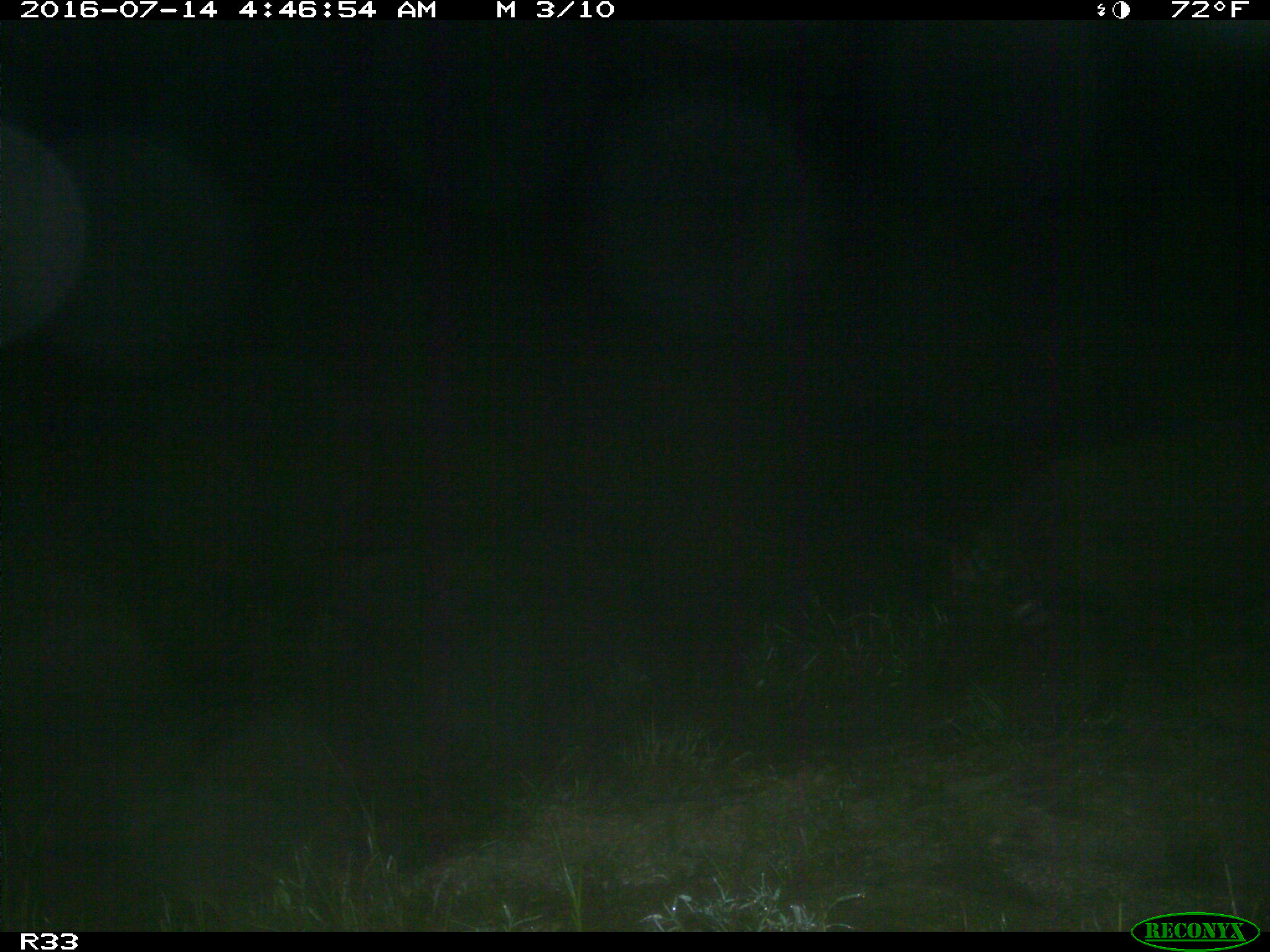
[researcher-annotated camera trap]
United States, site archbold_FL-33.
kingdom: Animalia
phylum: Chordata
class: Mammalia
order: Artiodactyla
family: Suidae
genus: Sus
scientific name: Sus scrofa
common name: wild boar